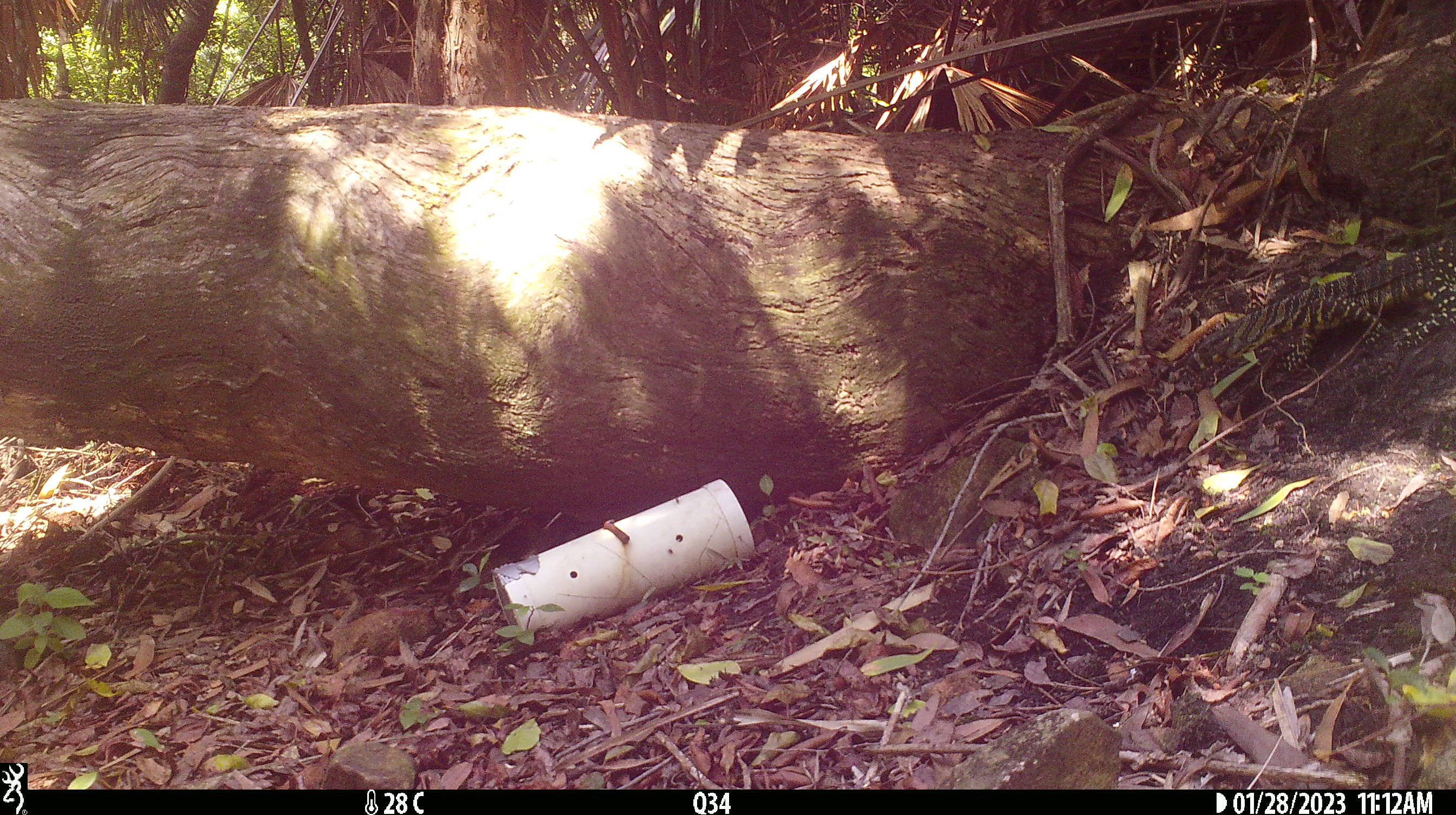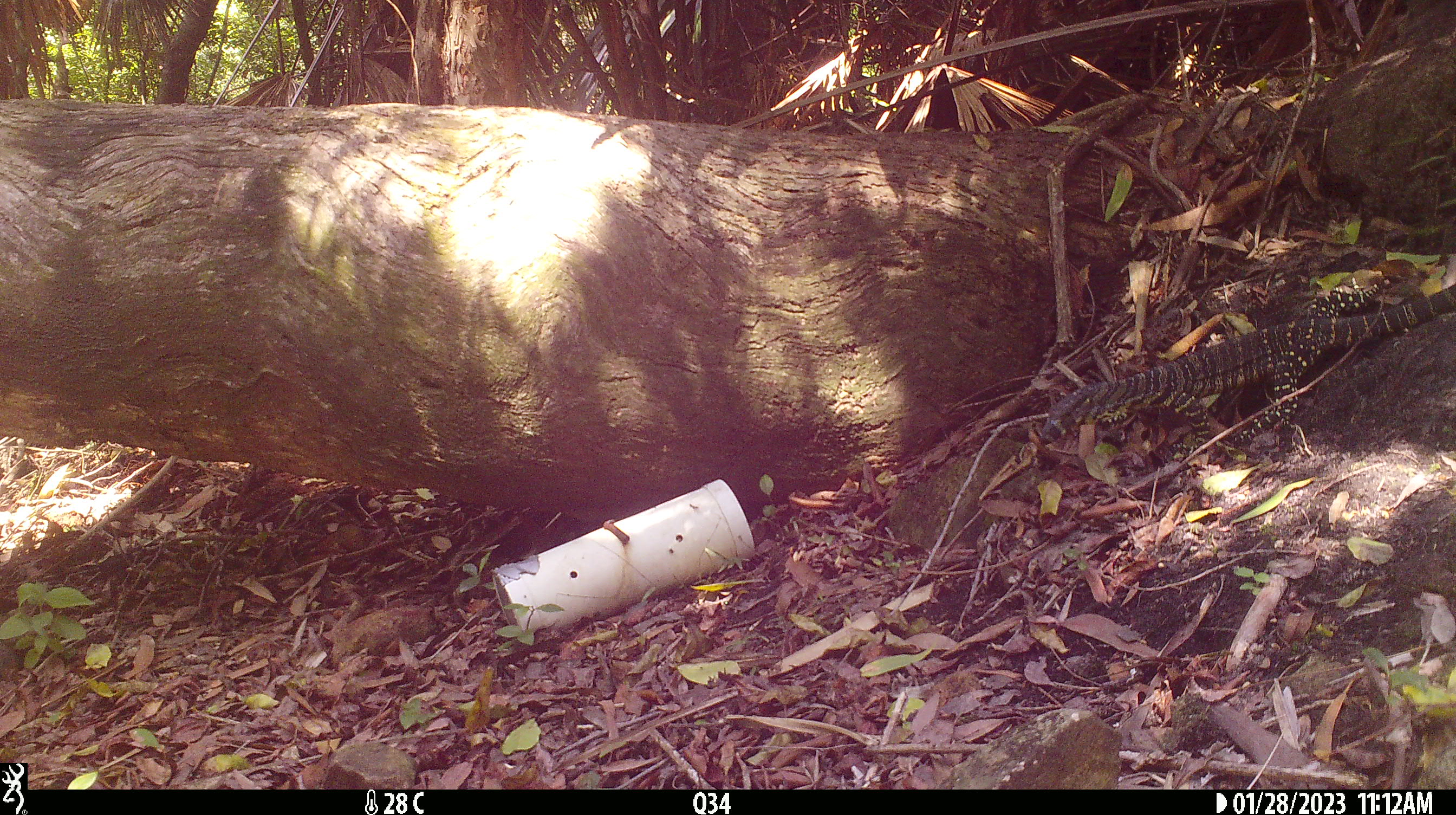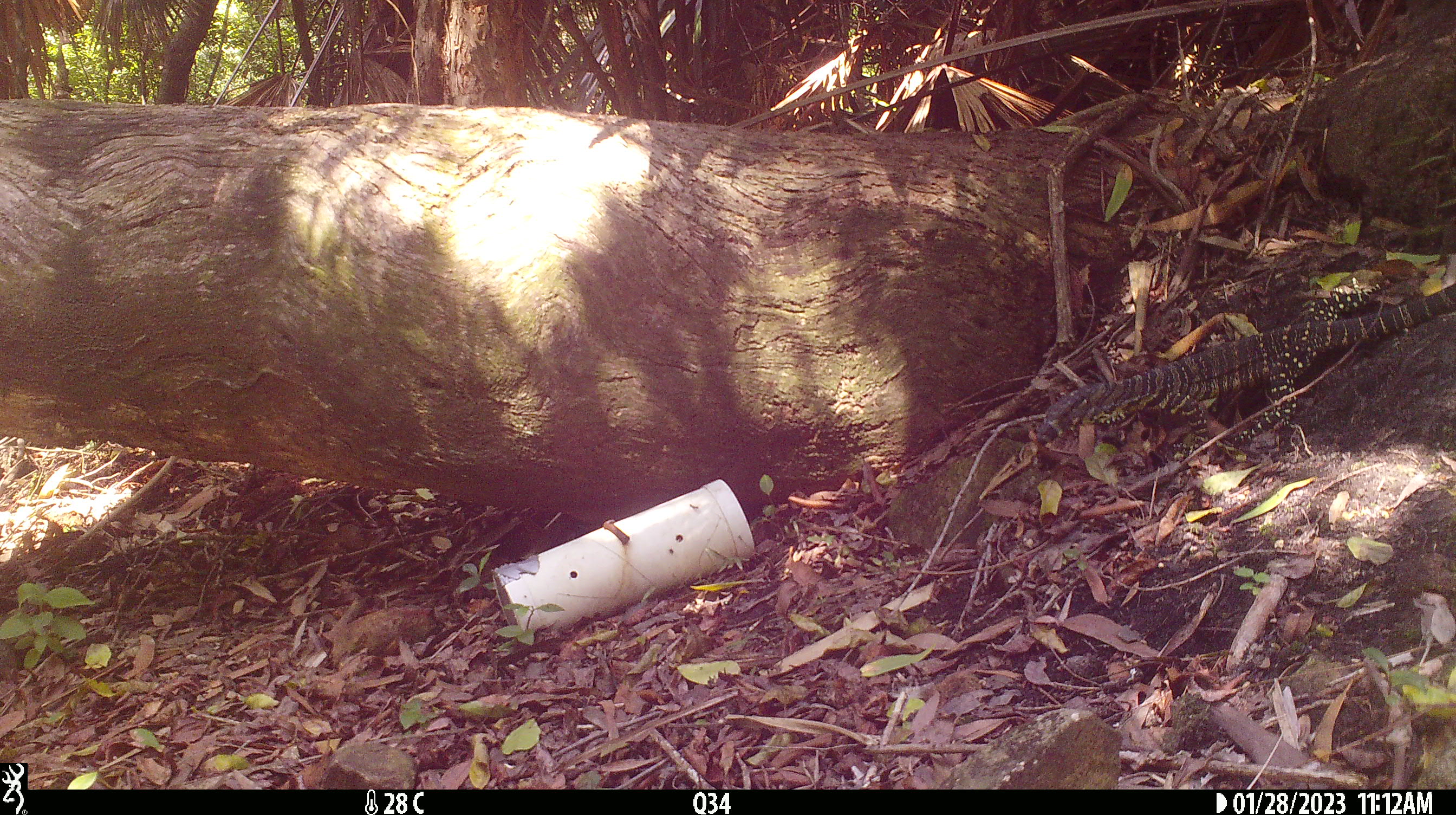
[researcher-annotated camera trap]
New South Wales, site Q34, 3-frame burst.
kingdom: Animalia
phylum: Chordata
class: Reptilia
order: Squamata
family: Varanidae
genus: Varanus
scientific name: Varanus varius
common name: lace monitor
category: goanna